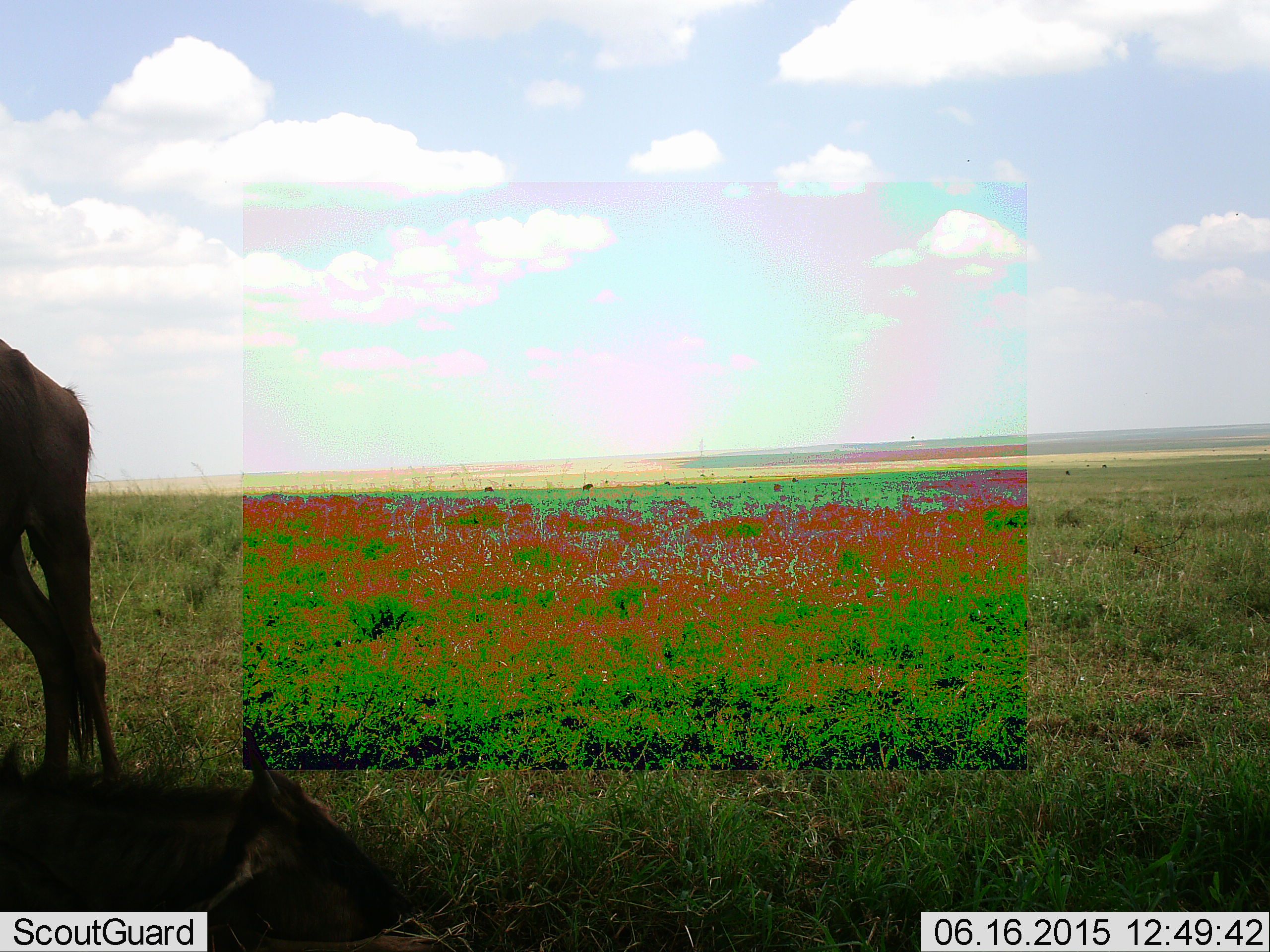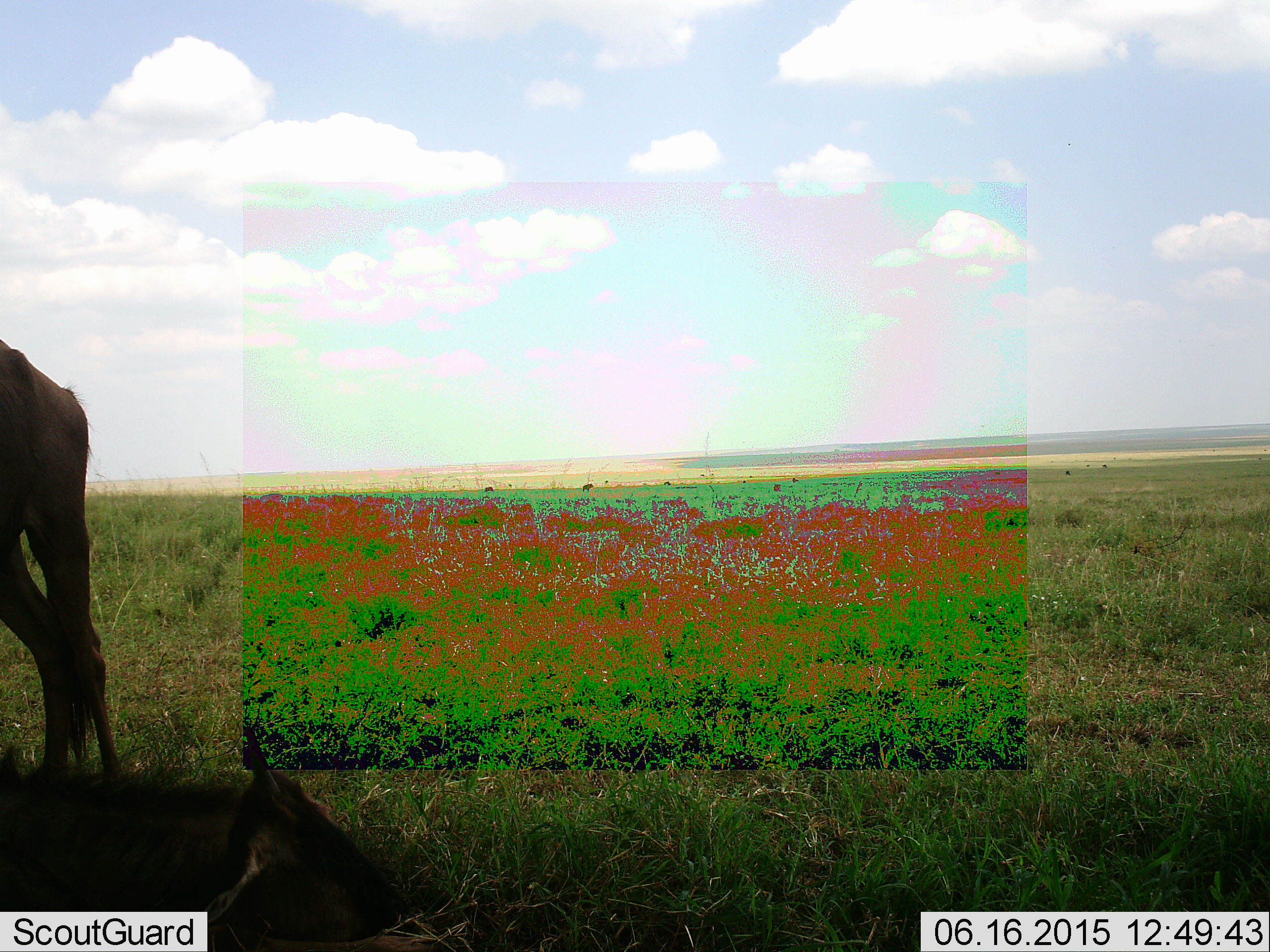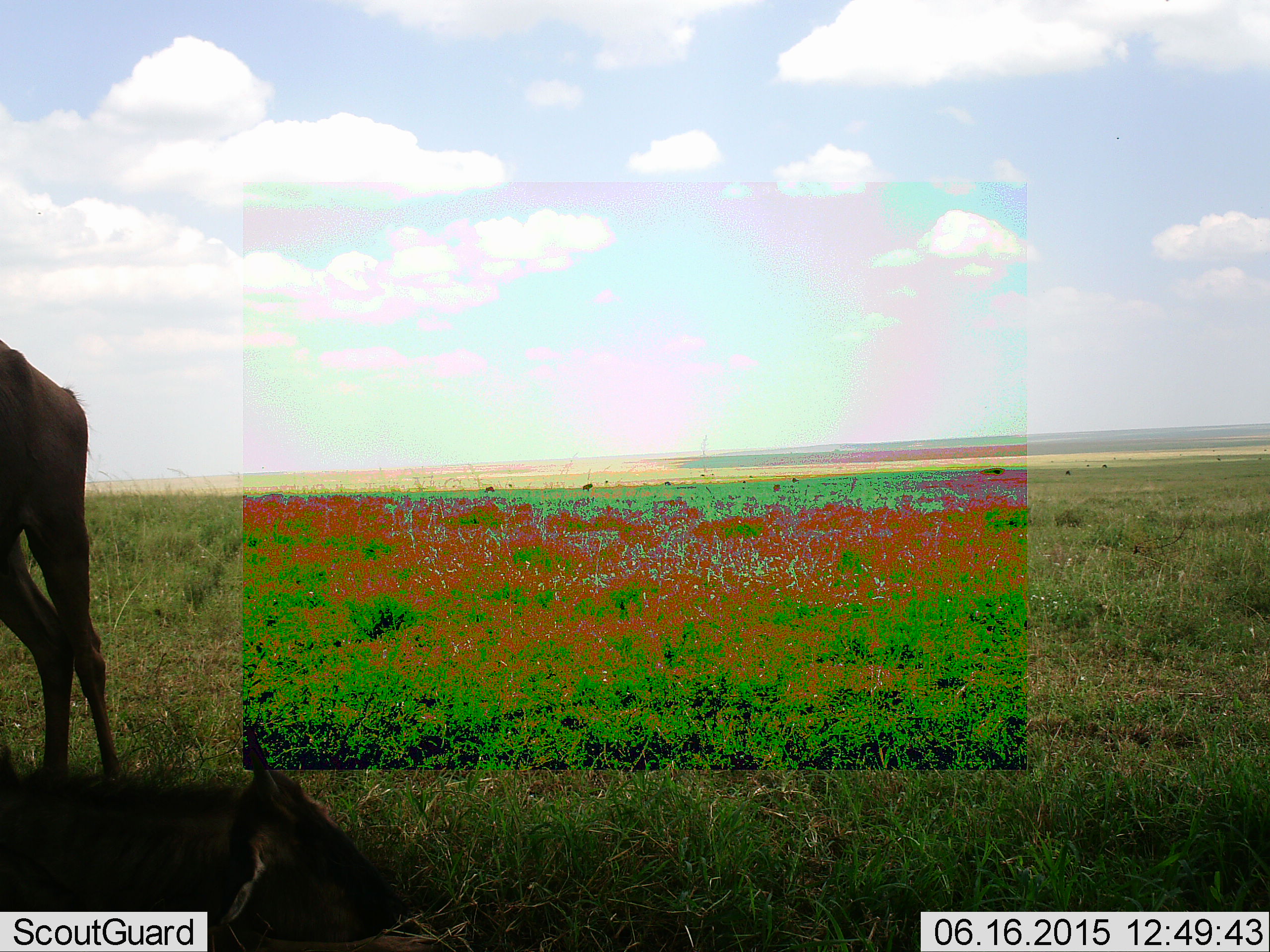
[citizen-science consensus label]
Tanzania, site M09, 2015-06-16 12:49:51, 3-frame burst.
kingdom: Animalia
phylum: Chordata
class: Mammalia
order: Artiodactyla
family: Bovidae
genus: Connochaetes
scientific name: Connochaetes taurinus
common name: blue wildebeest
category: wildebeest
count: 1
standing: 80%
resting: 40%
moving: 20%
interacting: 0%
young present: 10%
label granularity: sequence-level